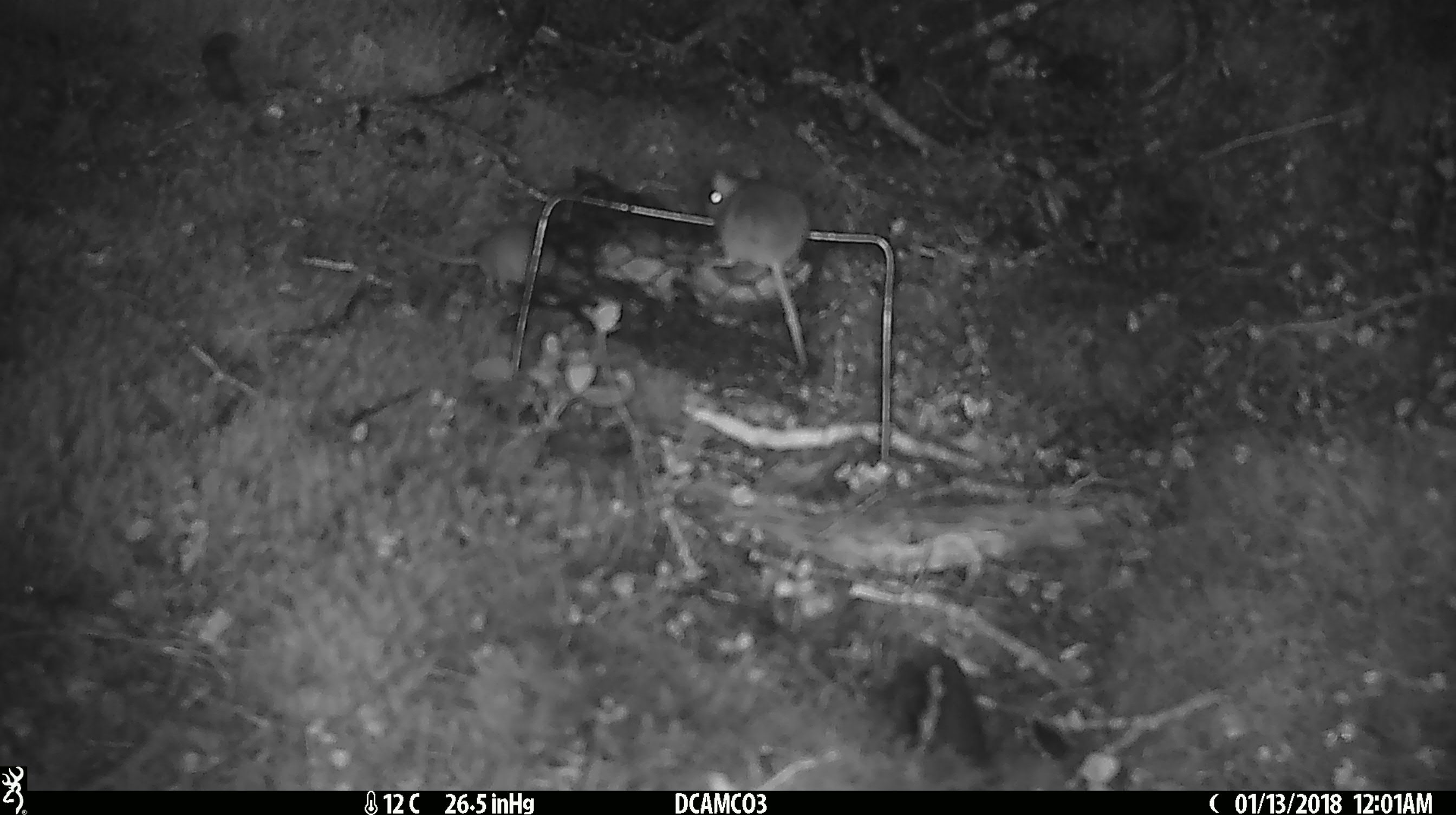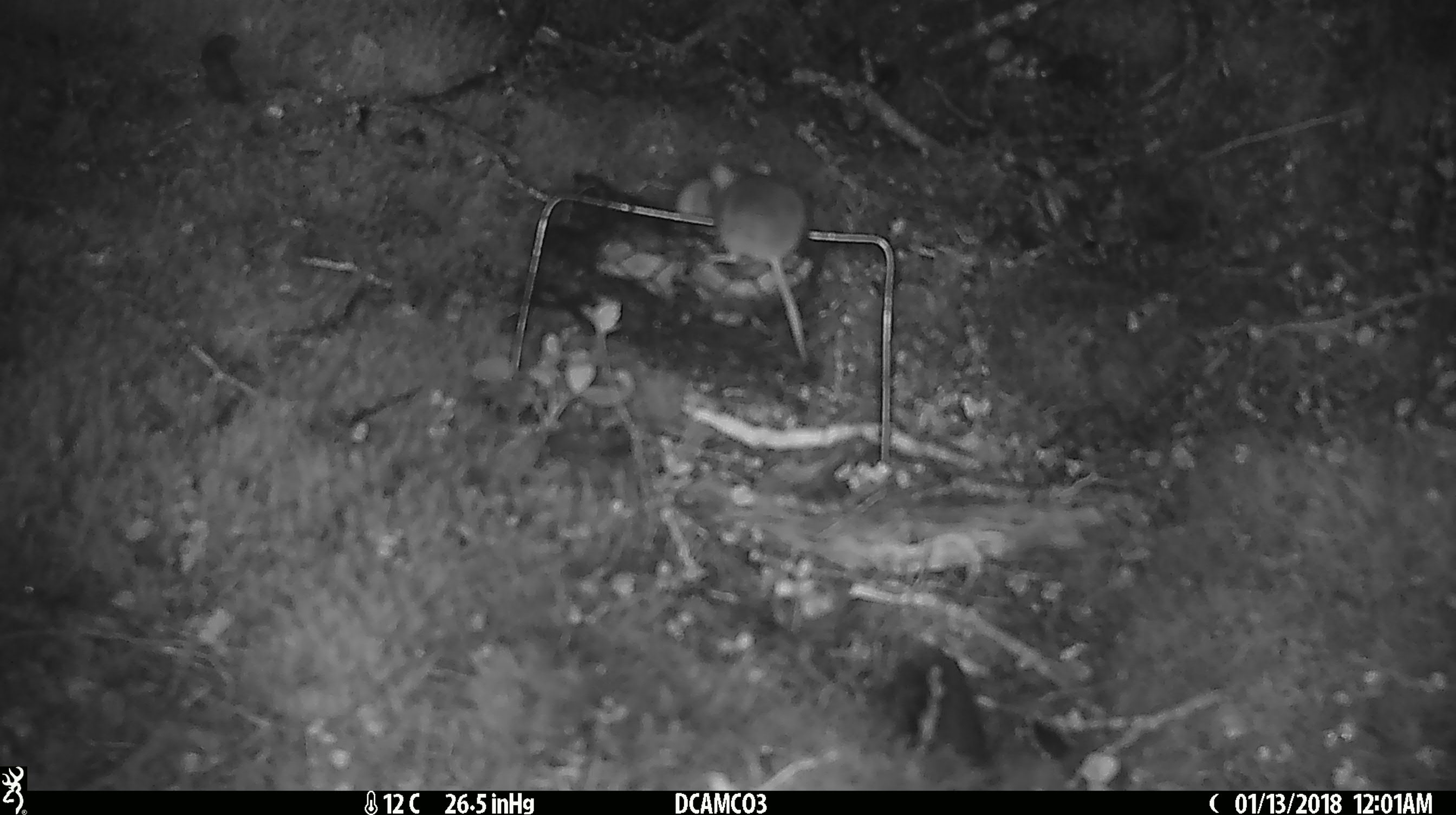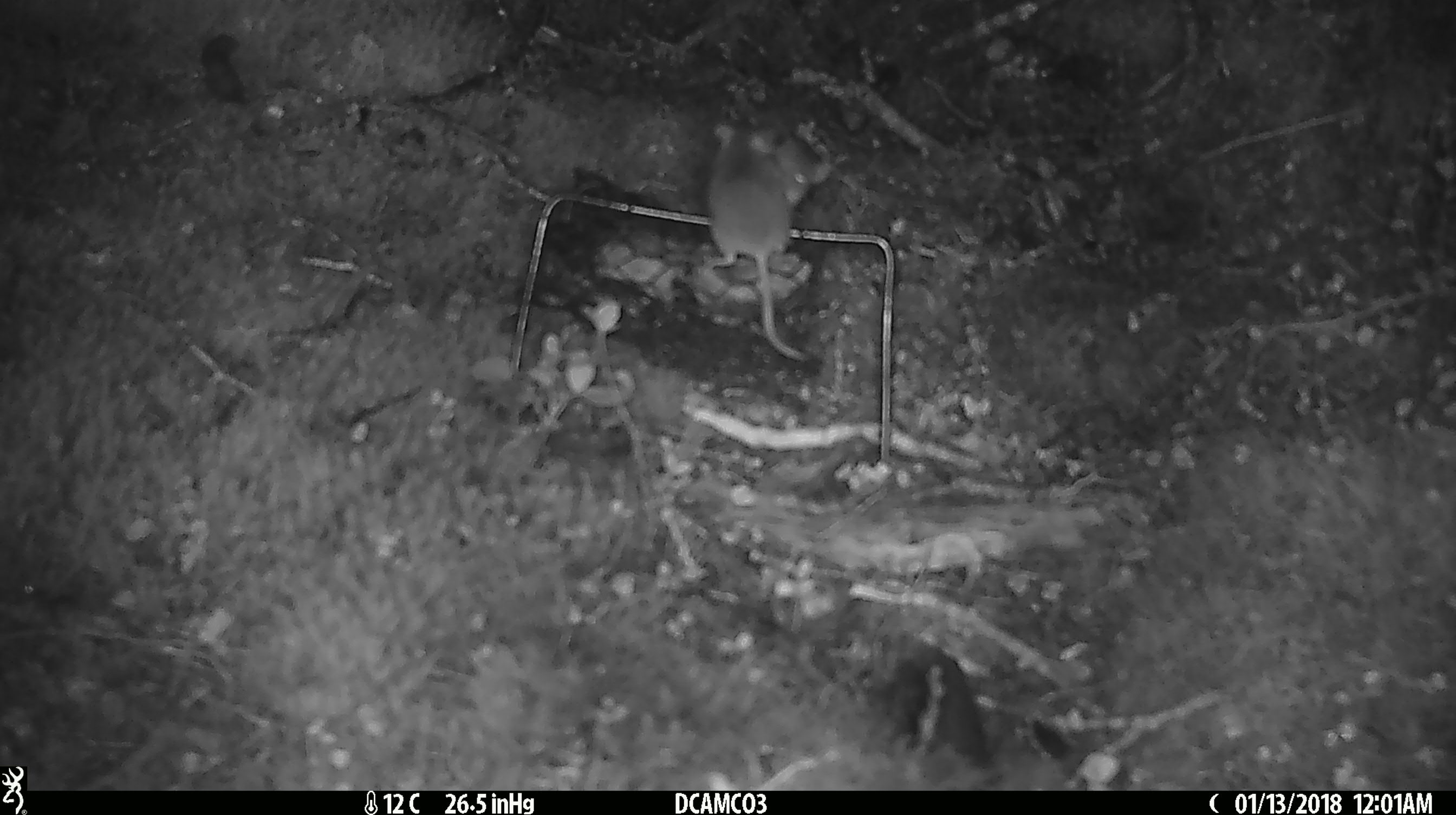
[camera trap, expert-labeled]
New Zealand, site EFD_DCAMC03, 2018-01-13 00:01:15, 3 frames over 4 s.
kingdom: Animalia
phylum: Chordata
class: Mammalia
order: Rodentia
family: Muridae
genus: Mus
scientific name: Mus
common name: mouse